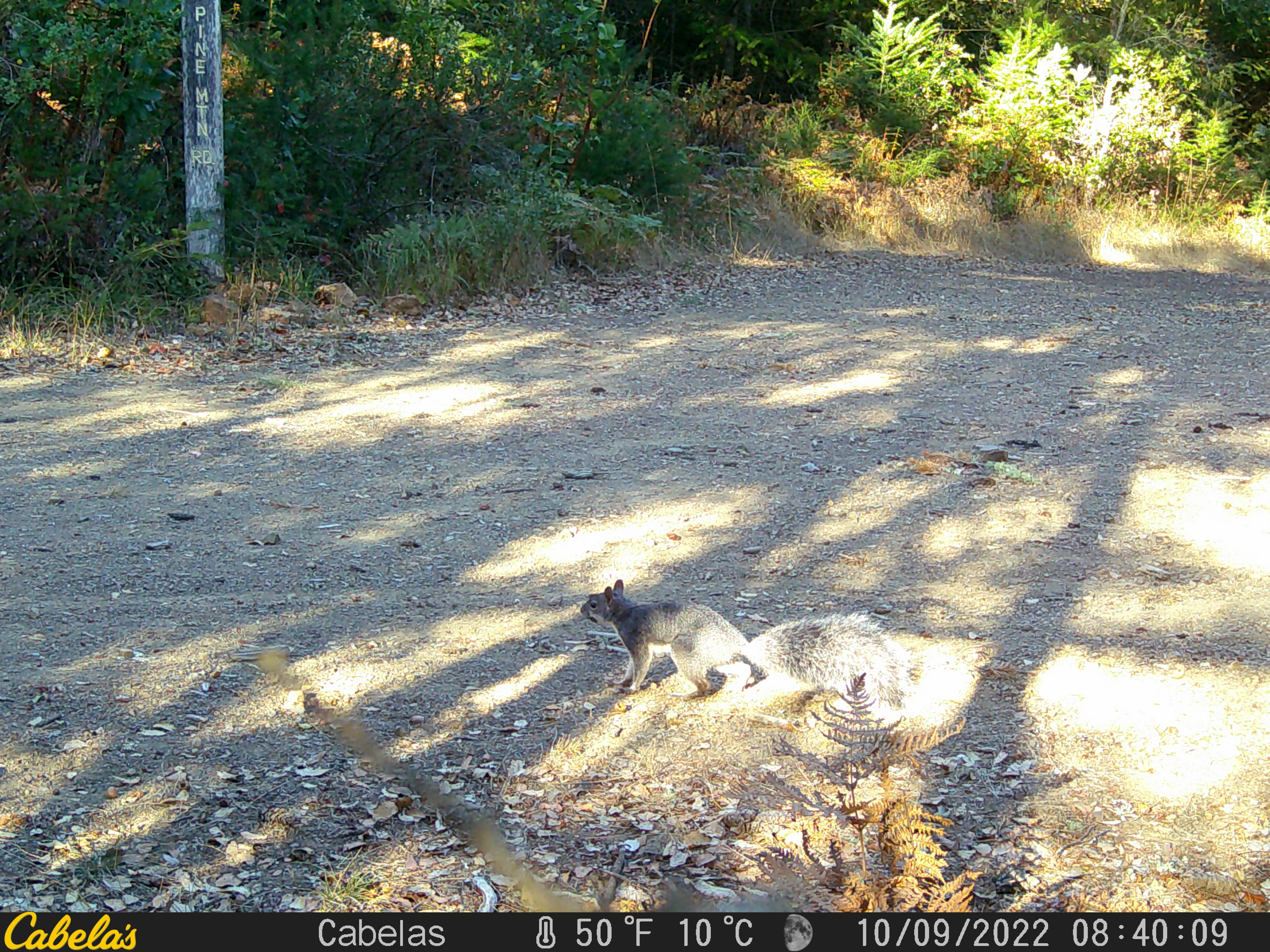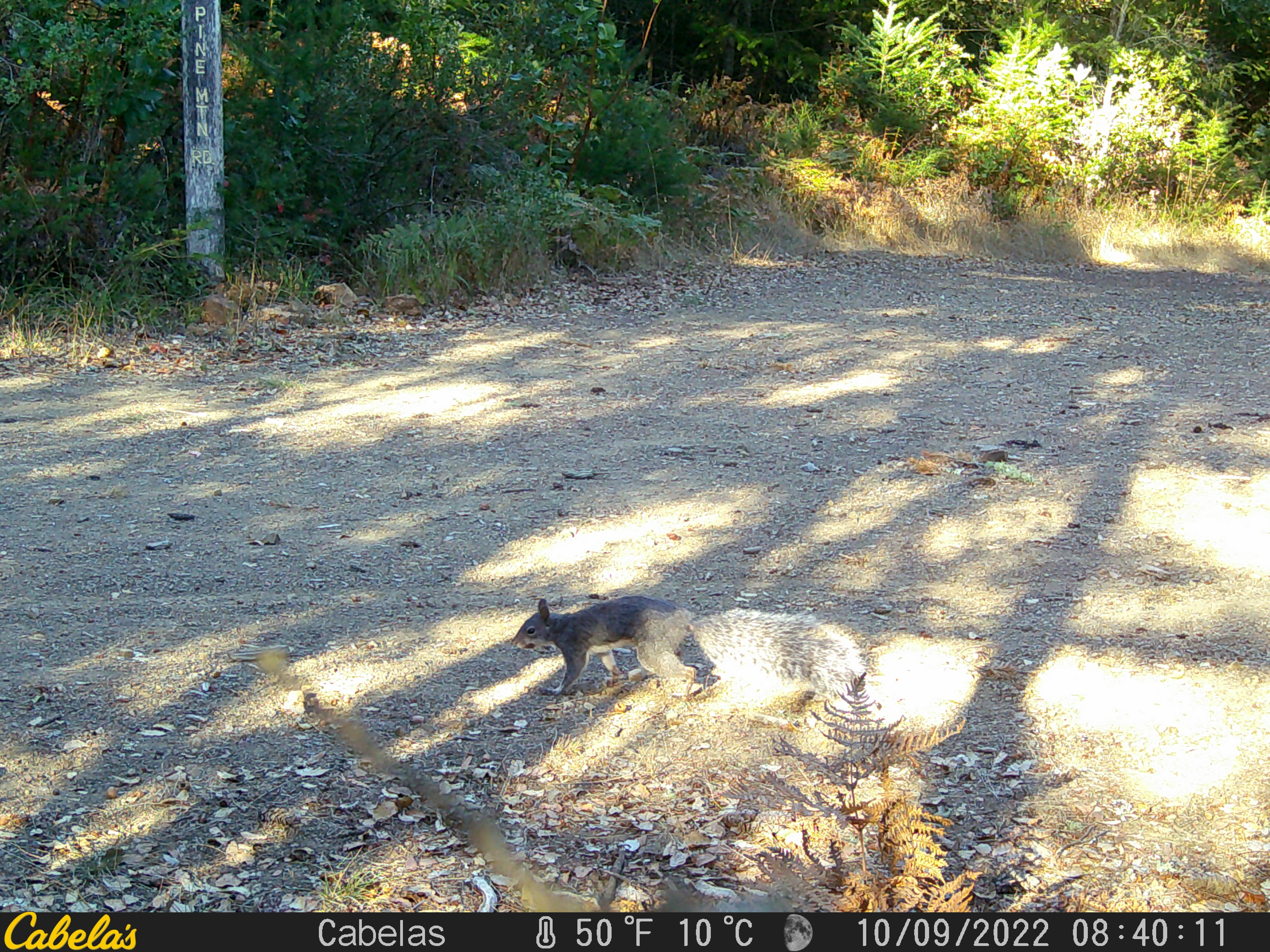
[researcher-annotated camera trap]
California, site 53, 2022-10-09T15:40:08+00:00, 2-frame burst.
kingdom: Animalia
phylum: Chordata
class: Mammalia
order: Rodentia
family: Sciuridae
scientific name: Sciuridae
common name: squirrel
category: unknown squirrel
Unknown squirrel (squirrel) (Sciuridae).